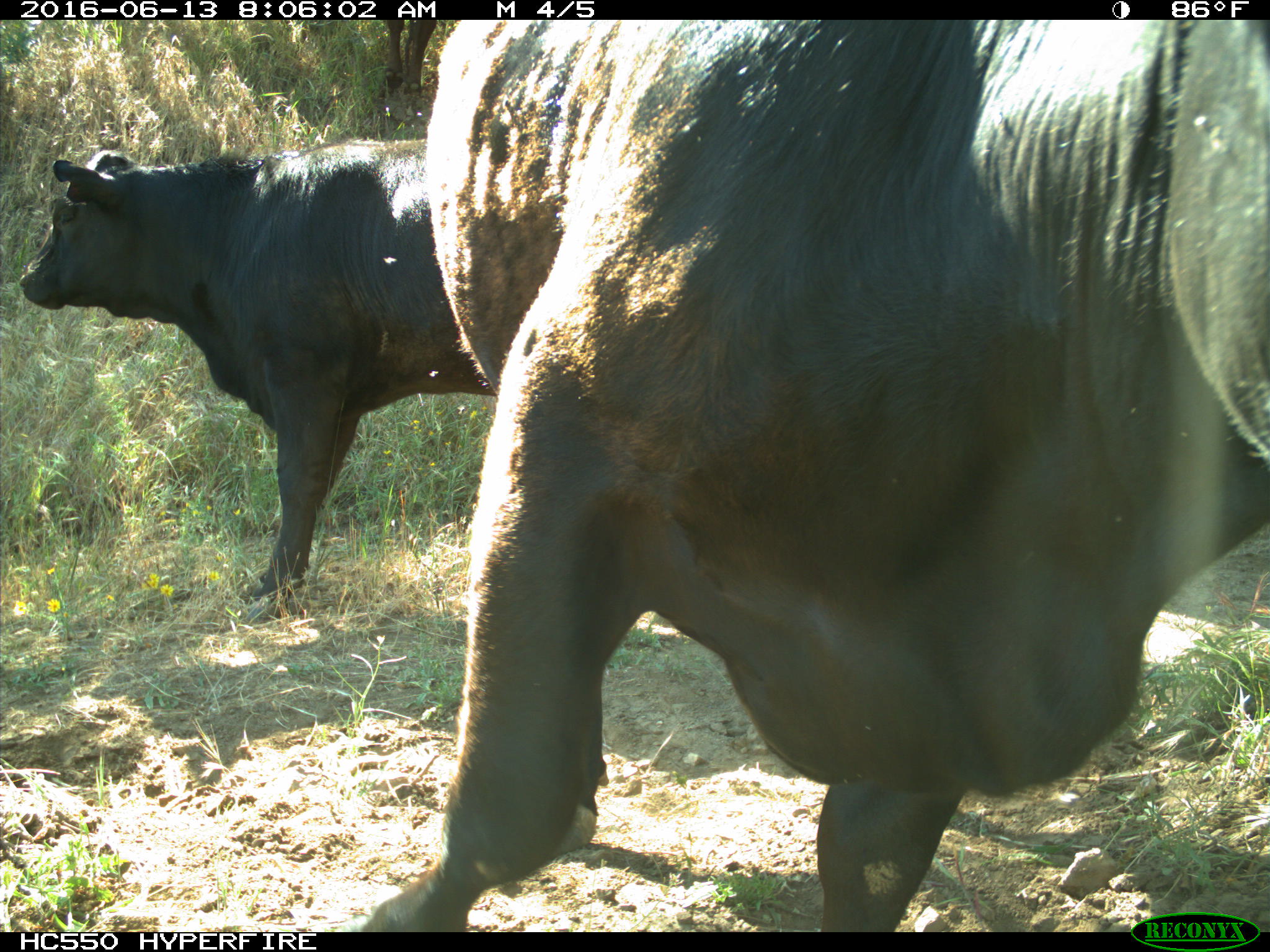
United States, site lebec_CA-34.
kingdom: Animalia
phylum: Chordata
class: Mammalia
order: Artiodactyla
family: Bovidae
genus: Bos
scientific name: Bos taurus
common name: domestic cow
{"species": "Bos taurus (domestic cow)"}